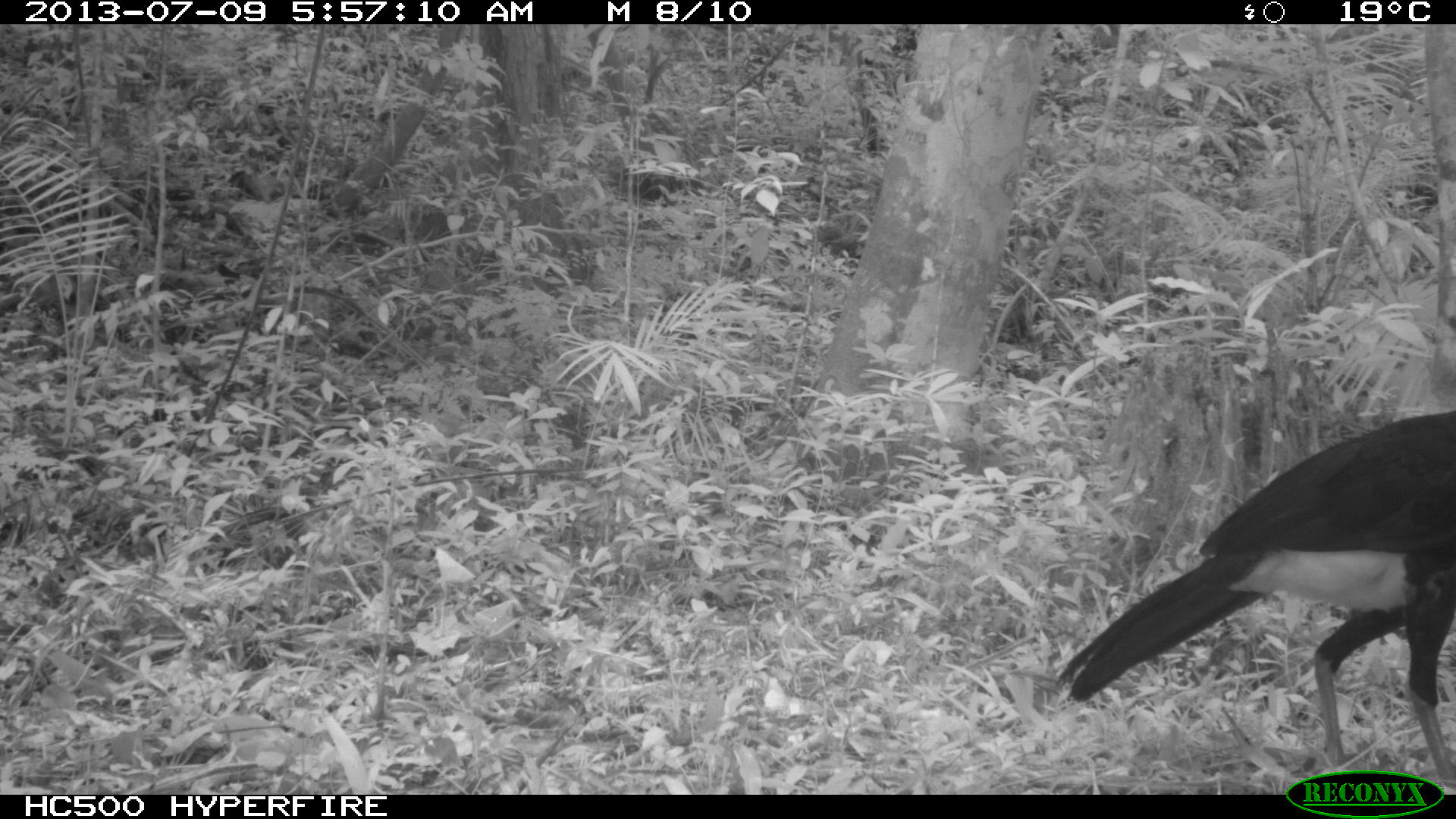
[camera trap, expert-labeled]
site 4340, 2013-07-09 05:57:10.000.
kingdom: Animalia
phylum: Chordata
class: Aves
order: Galliformes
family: Cracidae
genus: Crax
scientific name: Crax rubra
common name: great curassow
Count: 1.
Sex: male.